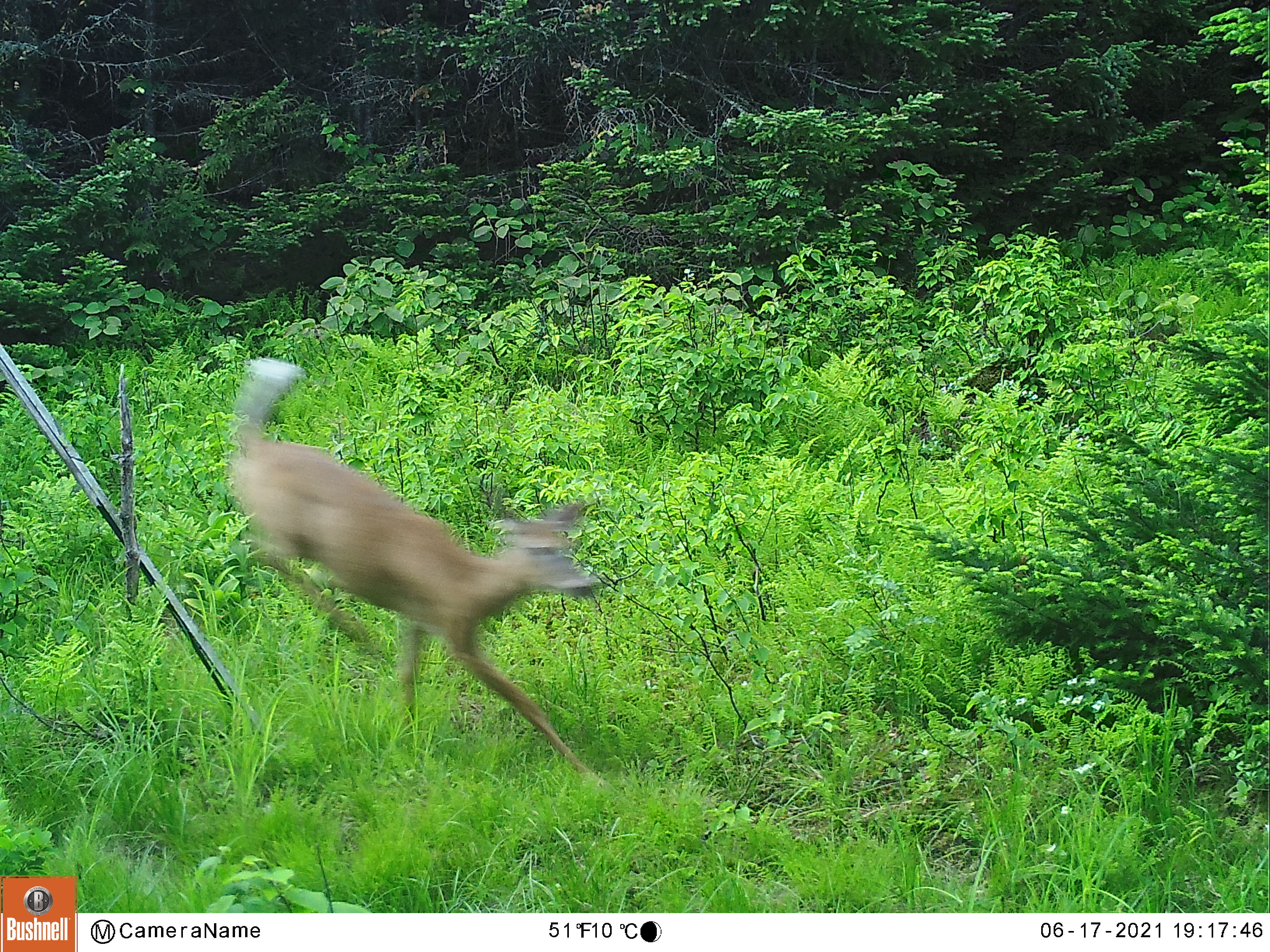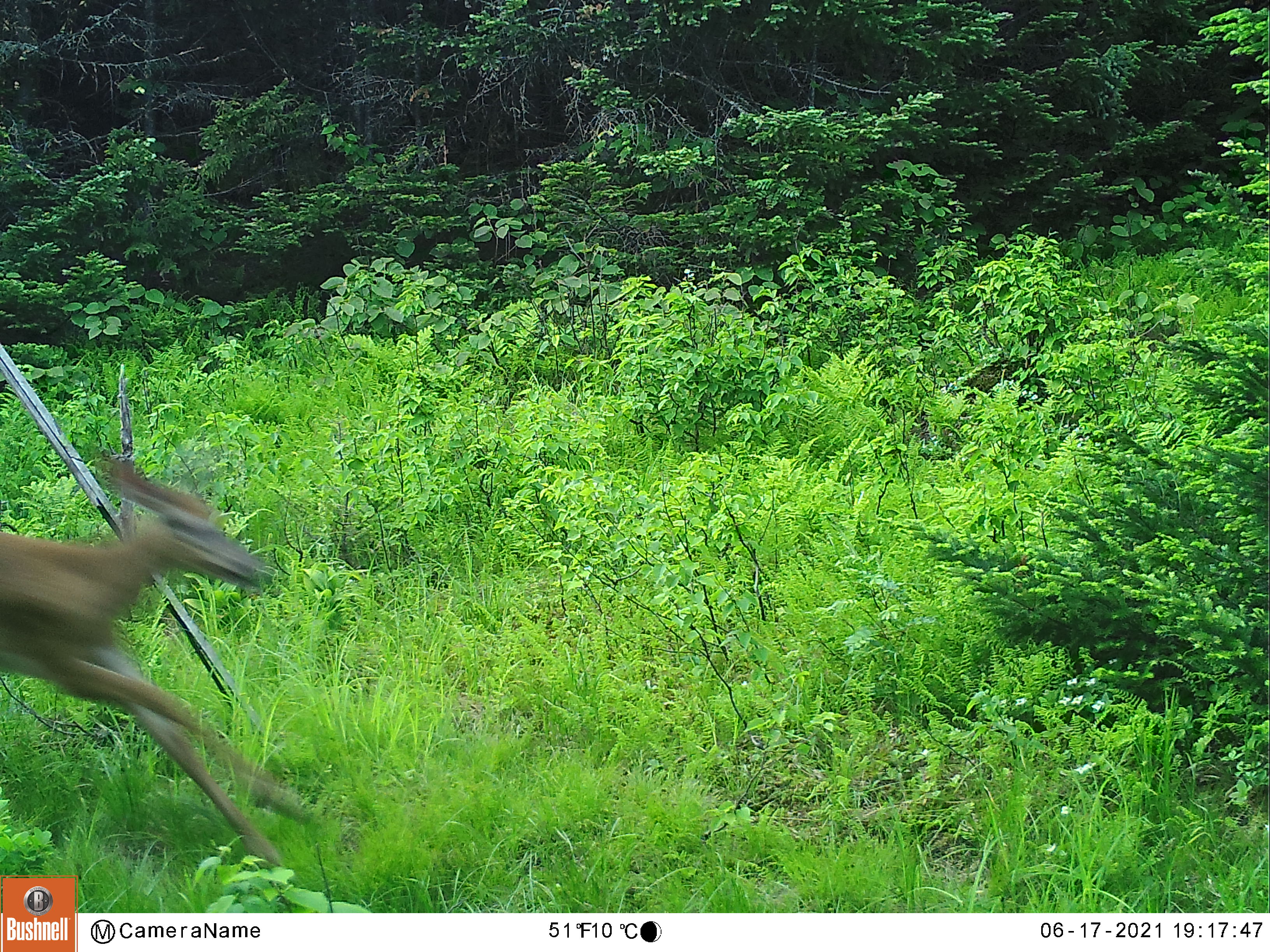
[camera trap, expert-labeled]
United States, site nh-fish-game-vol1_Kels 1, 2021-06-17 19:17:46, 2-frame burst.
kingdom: Animalia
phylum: Chordata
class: Mammalia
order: Artiodactyla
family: Cervidae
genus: Odocoileus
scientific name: Odocoileus virginianus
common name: white-tailed deer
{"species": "white-tailed deer (Odocoileus virginianus)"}